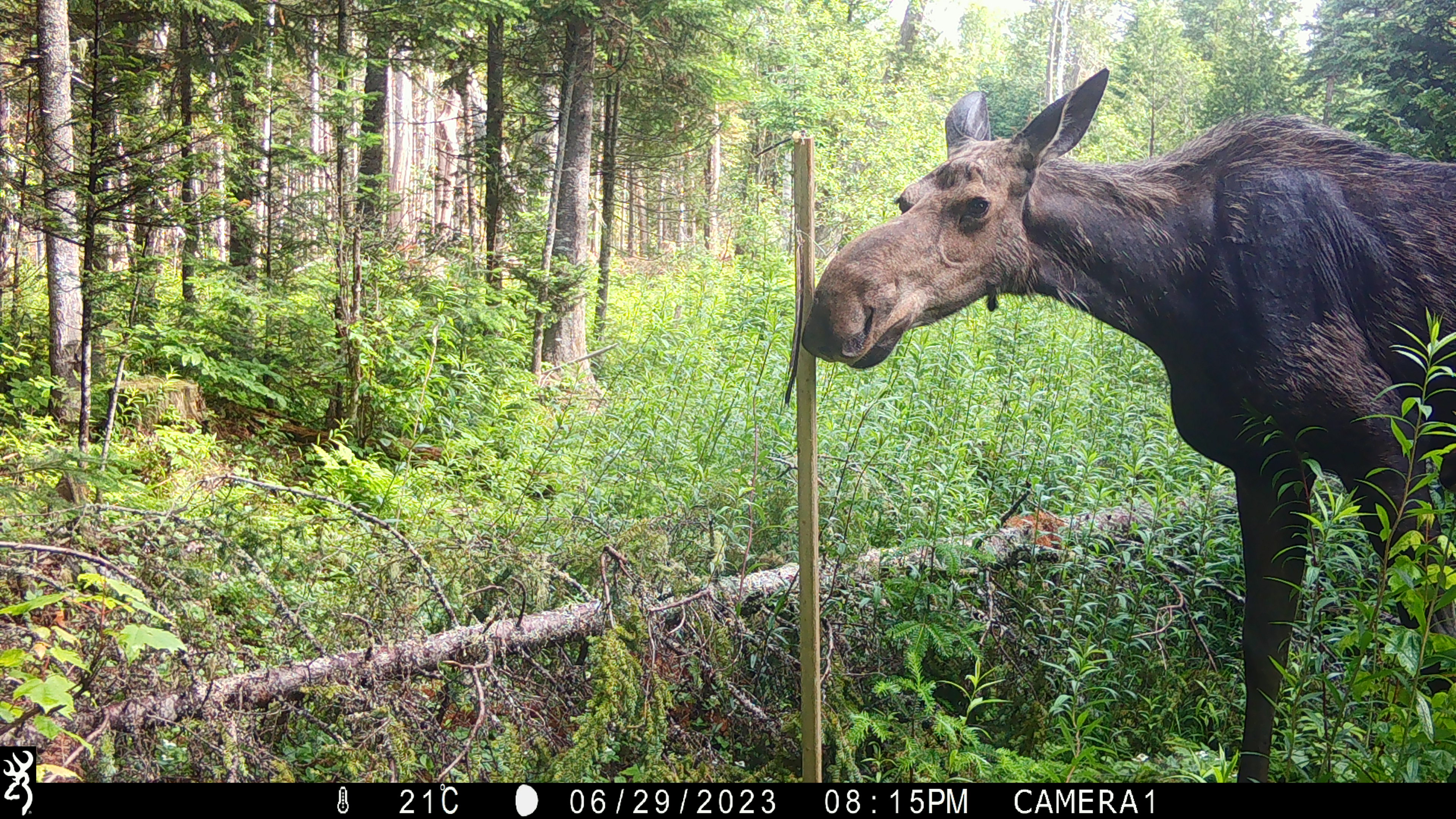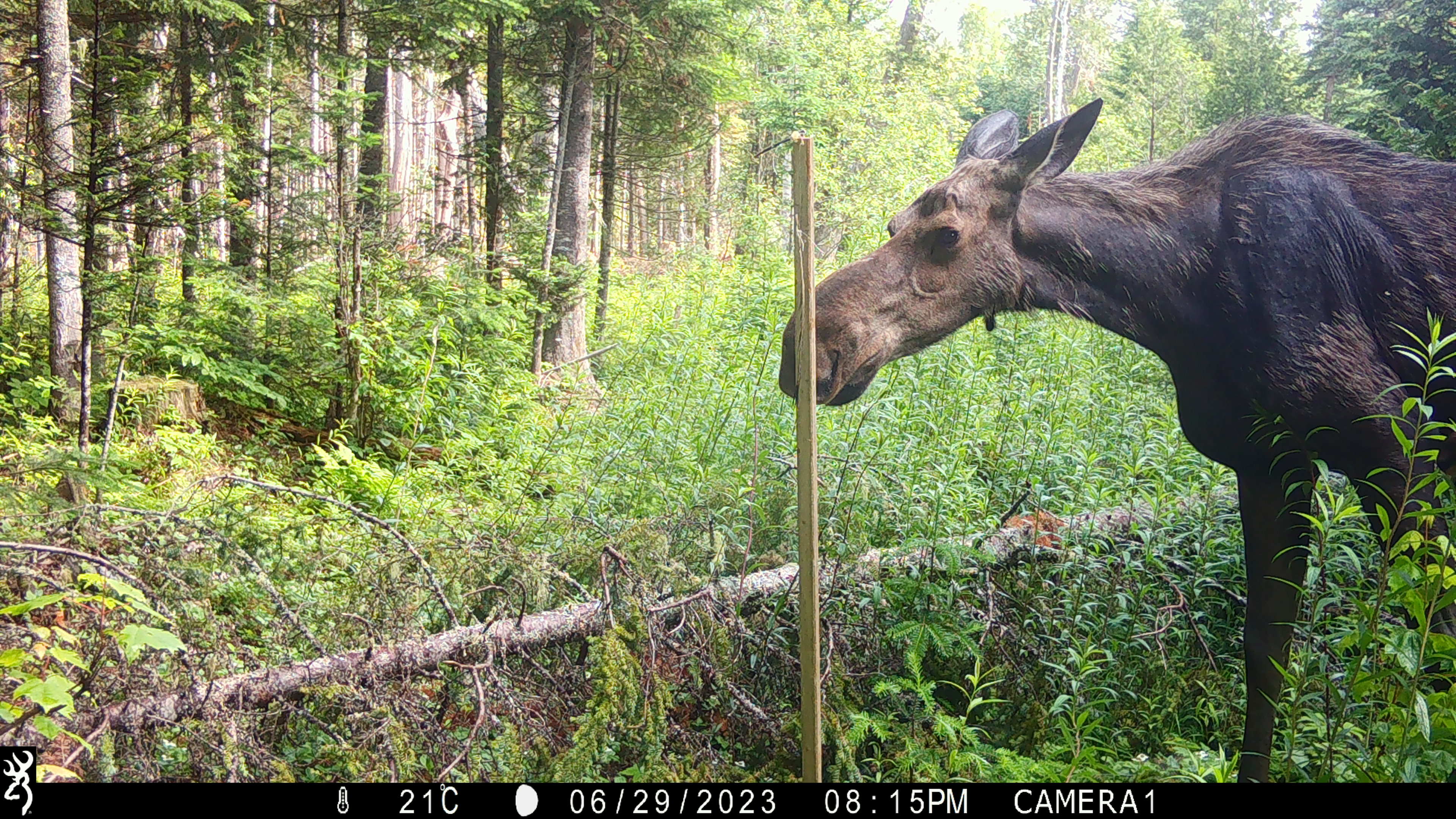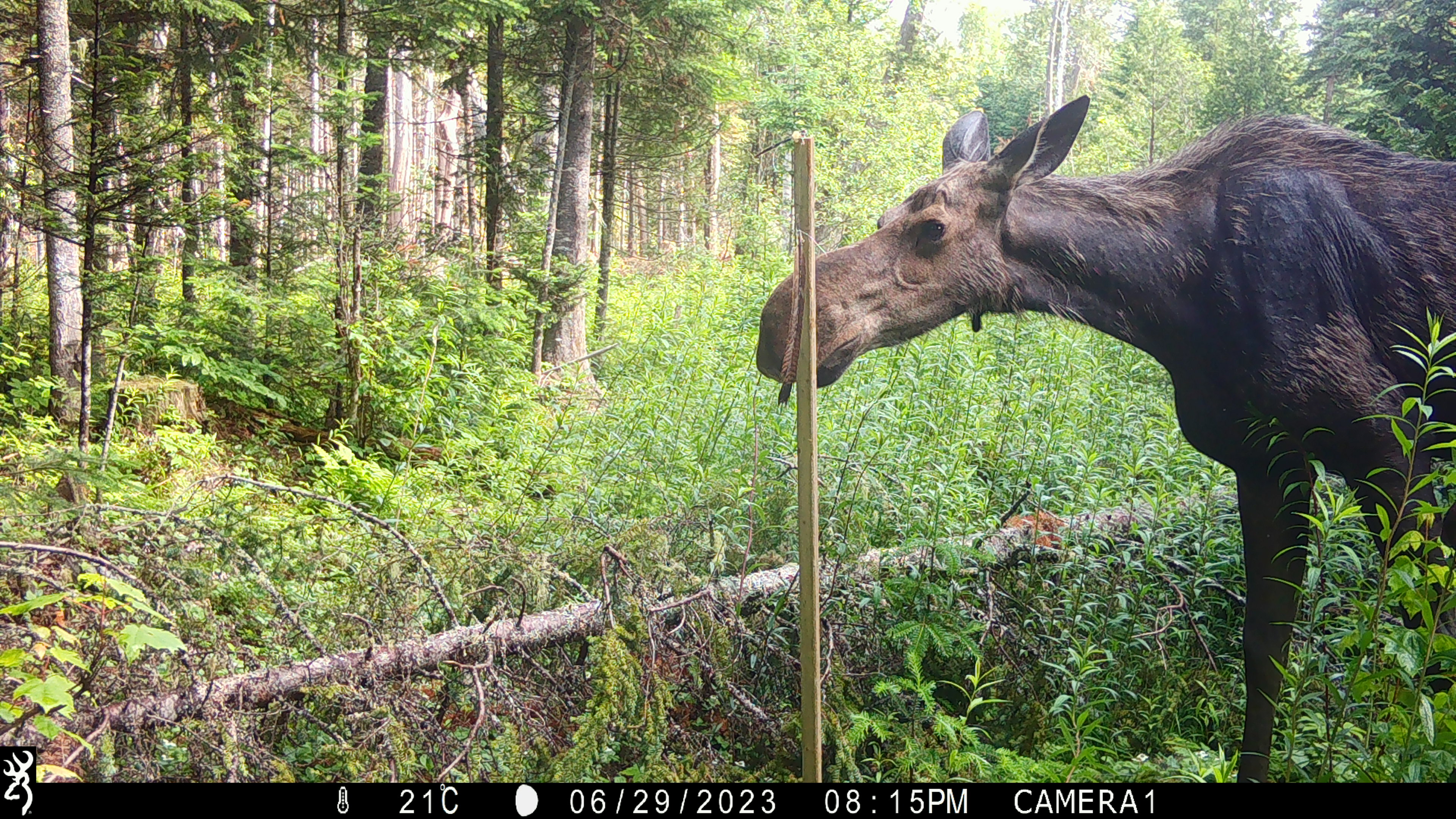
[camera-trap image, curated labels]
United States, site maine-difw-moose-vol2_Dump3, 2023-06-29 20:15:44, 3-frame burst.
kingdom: Animalia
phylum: Chordata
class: Mammalia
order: Artiodactyla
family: Cervidae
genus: Alces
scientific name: Alces alces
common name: moose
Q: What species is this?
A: Moose (Alces alces).